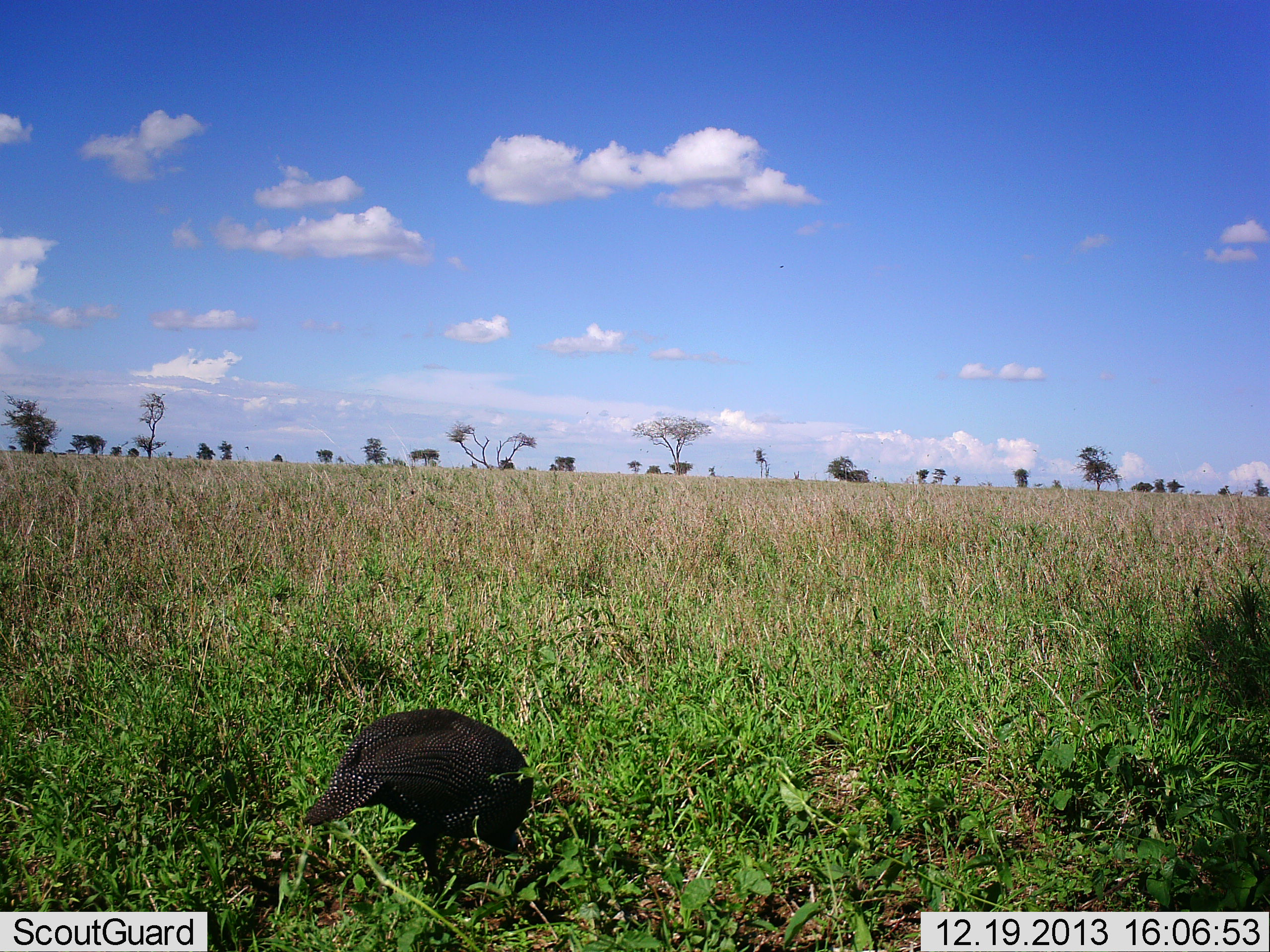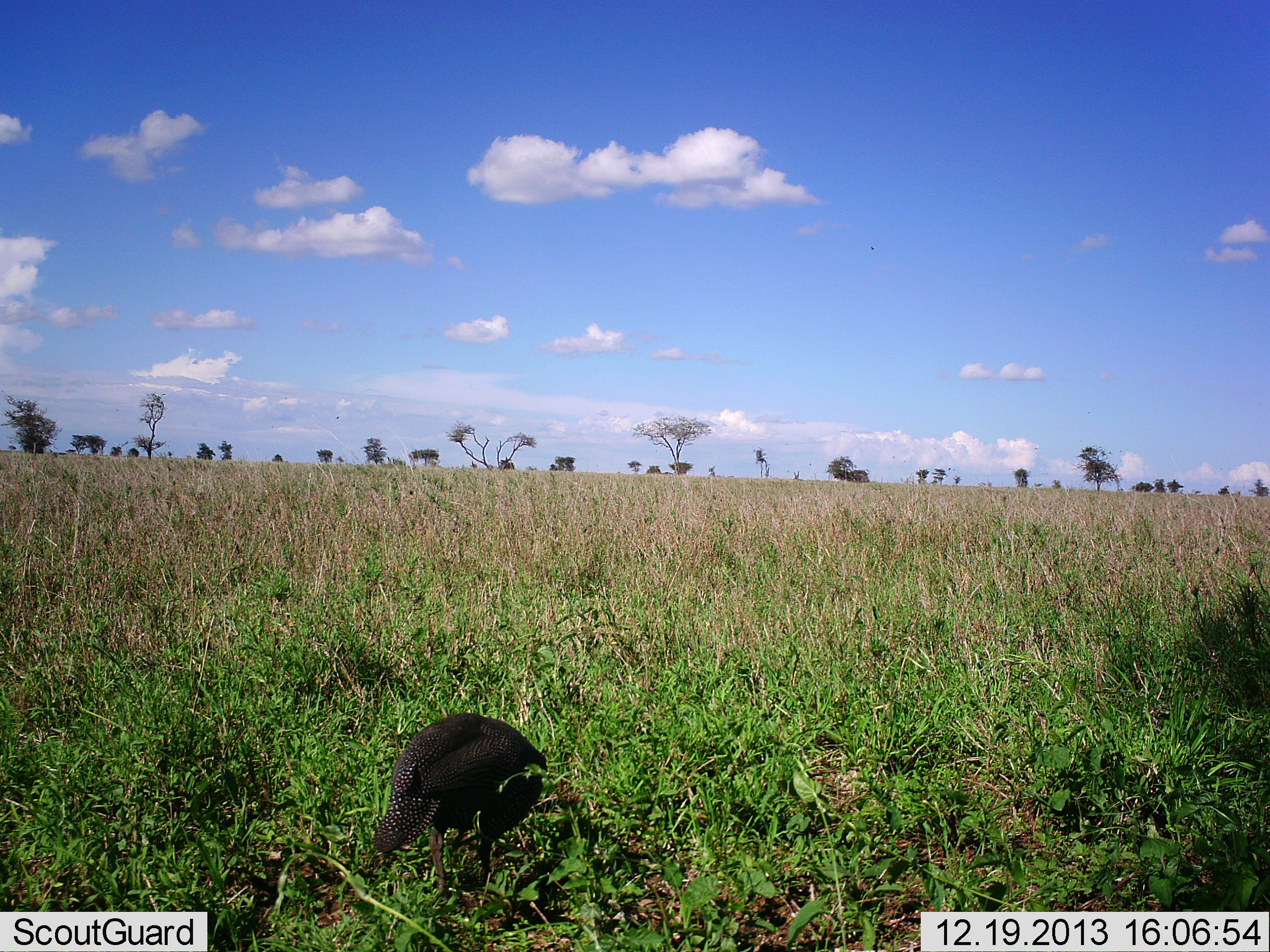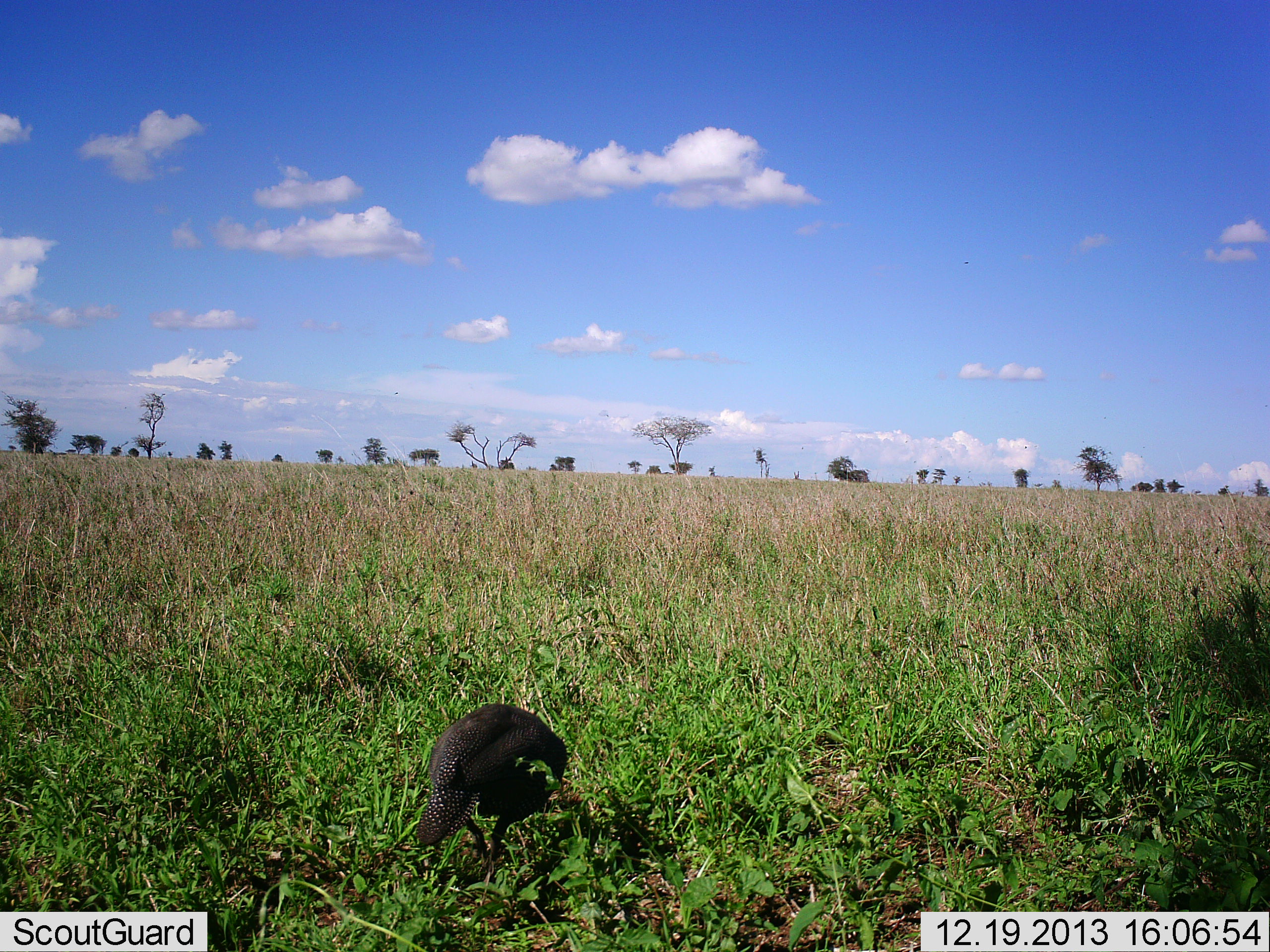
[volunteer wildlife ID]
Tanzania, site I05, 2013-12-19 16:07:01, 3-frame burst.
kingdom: Animalia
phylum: Chordata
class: Aves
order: Galliformes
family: Numididae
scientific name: Numididae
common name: guinea fowl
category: guineafowl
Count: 1.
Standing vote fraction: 0%.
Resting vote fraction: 0%.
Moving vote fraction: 50%.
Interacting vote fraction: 0%.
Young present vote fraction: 0%.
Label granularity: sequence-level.